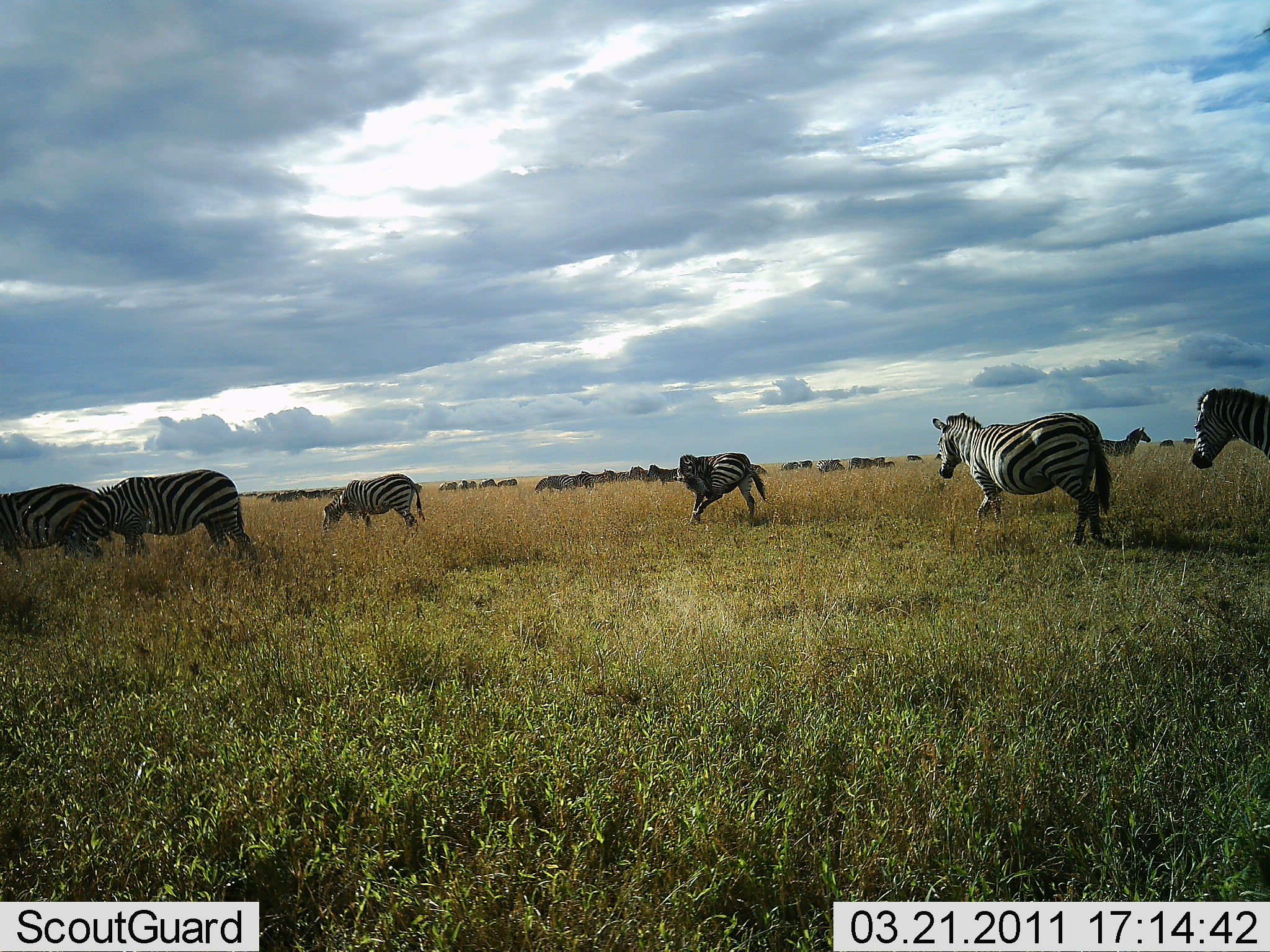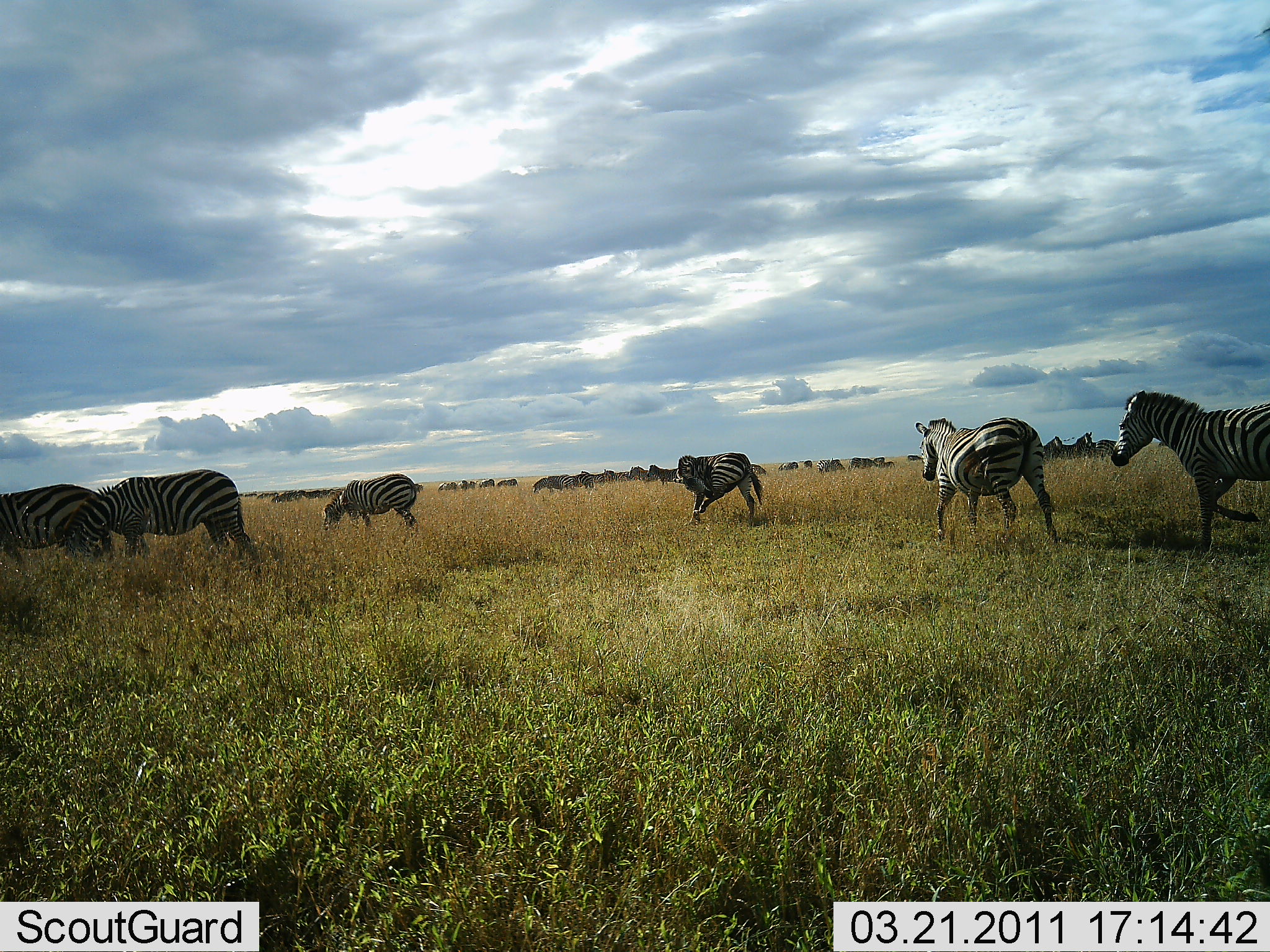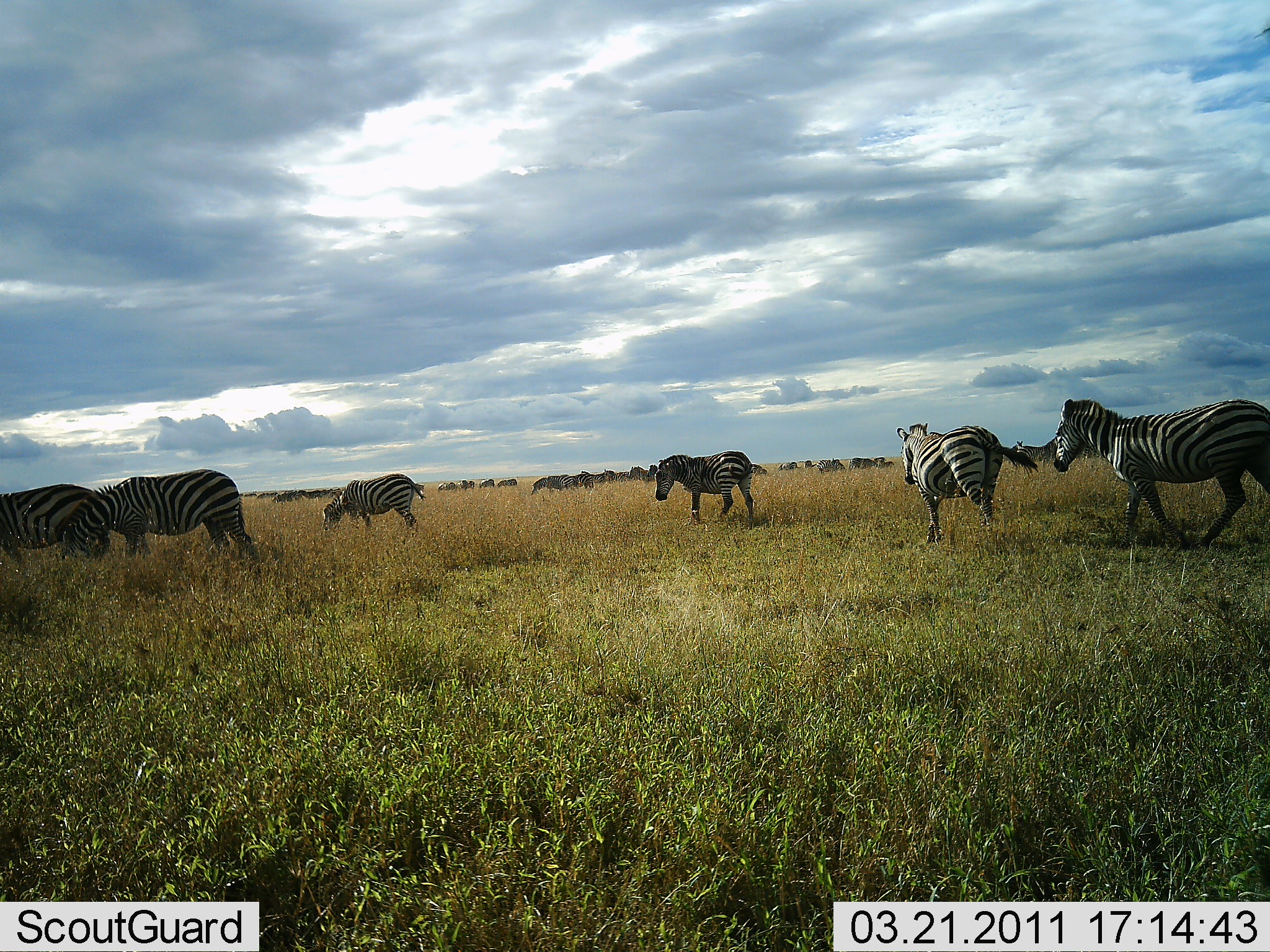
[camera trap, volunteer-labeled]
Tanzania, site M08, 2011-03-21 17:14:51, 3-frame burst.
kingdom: Animalia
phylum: Chordata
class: Mammalia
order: Perissodactyla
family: Equidae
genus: Equus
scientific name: Equus quagga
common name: plains zebra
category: zebra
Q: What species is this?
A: Zebra (plains zebra) (Equus quagga).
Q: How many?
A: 6.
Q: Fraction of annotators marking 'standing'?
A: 38%.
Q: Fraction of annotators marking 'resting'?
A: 0%.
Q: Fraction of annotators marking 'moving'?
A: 92%.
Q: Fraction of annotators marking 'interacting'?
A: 0%.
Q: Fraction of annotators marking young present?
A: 0%.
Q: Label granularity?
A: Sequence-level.